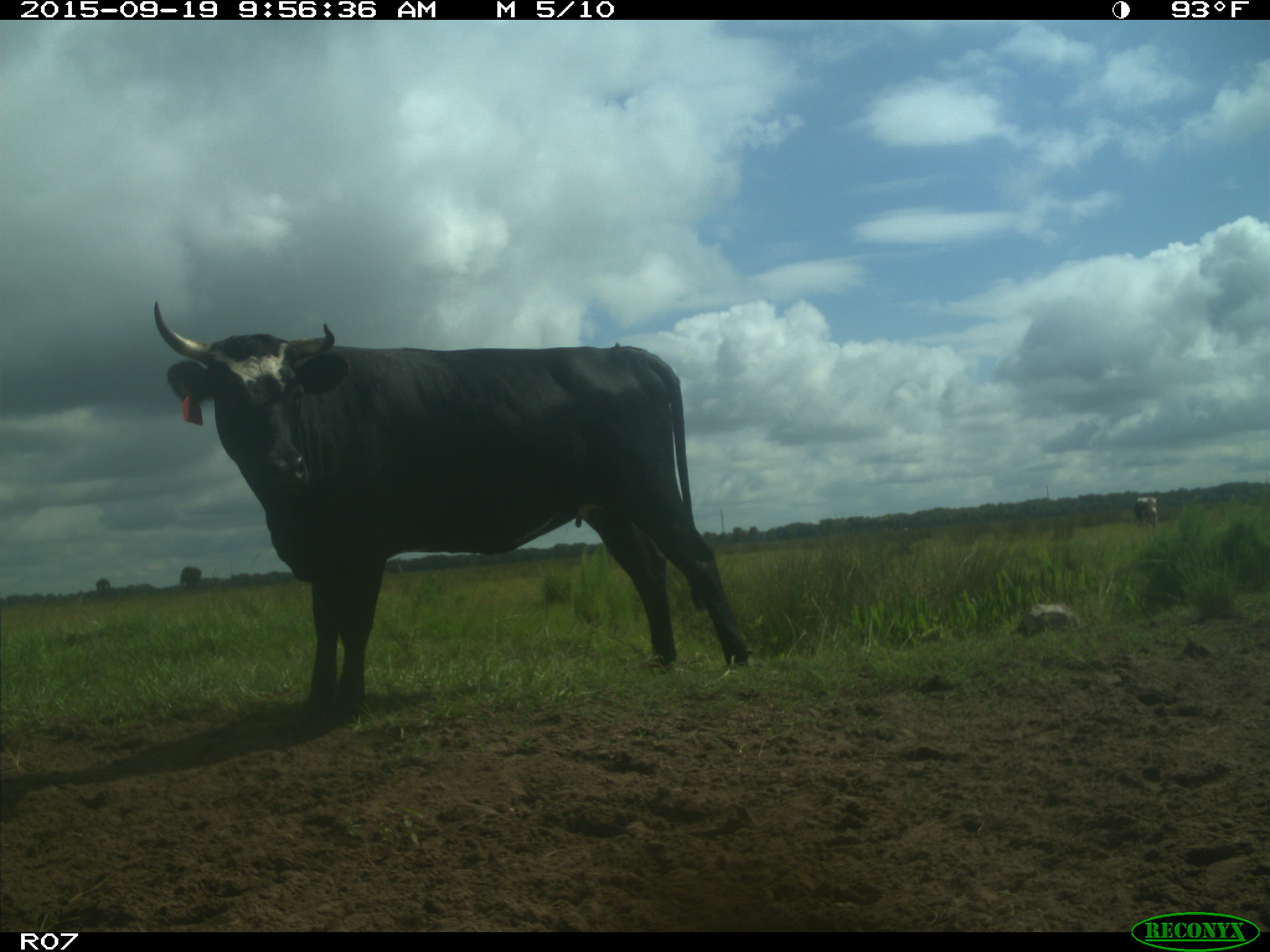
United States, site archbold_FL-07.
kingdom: Animalia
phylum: Chordata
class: Mammalia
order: Artiodactyla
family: Bovidae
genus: Bos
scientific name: Bos taurus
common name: domestic cow